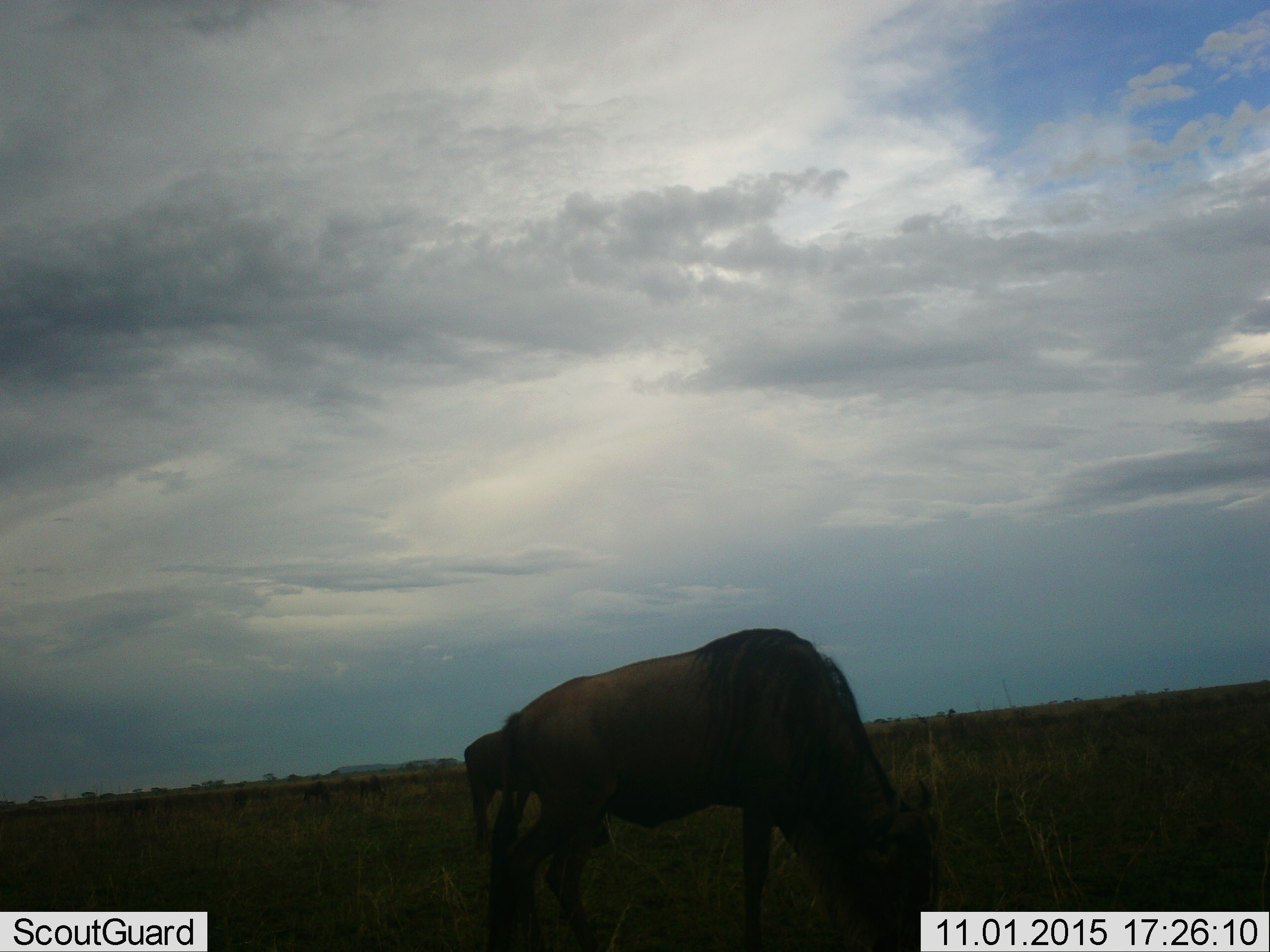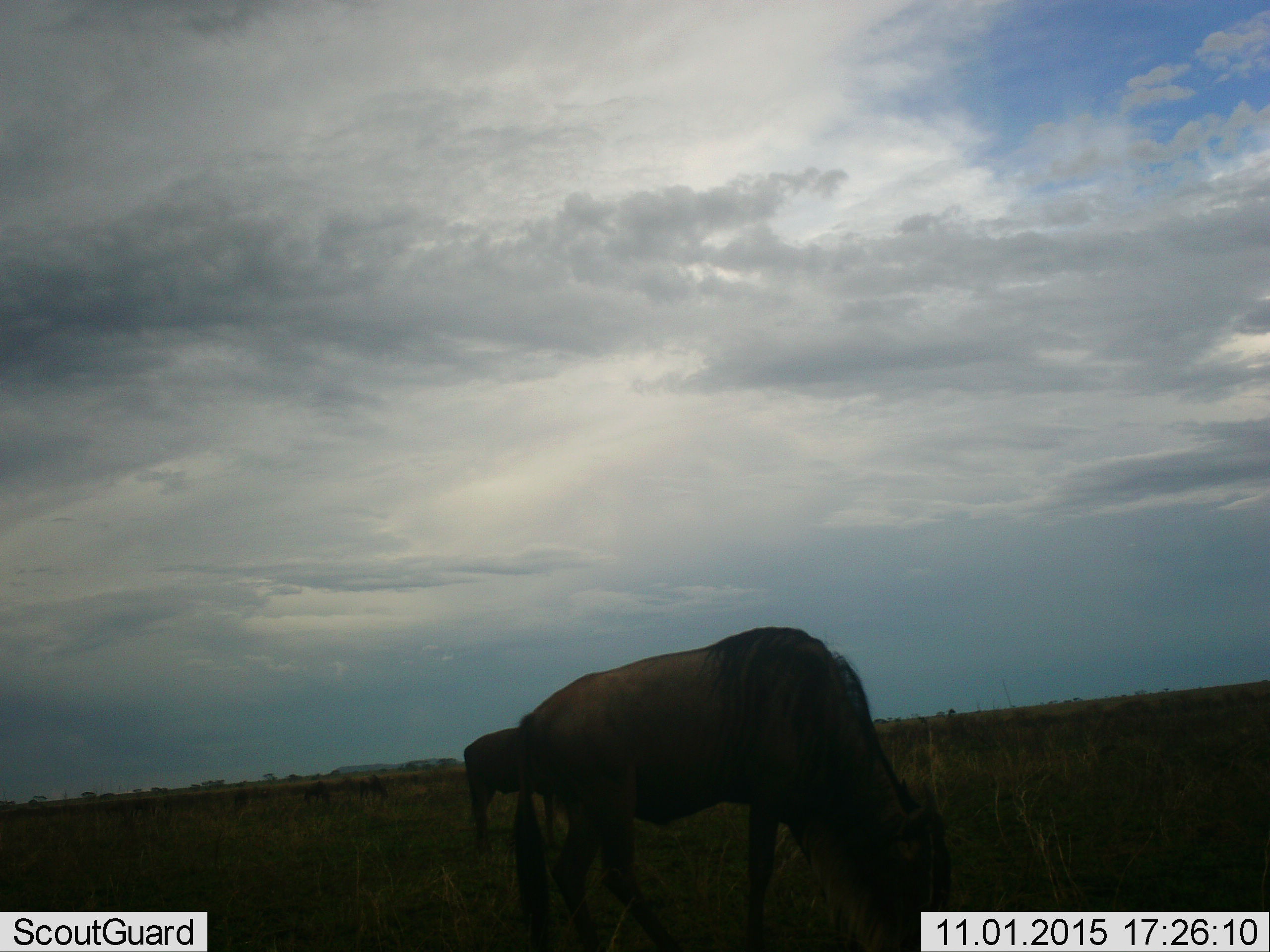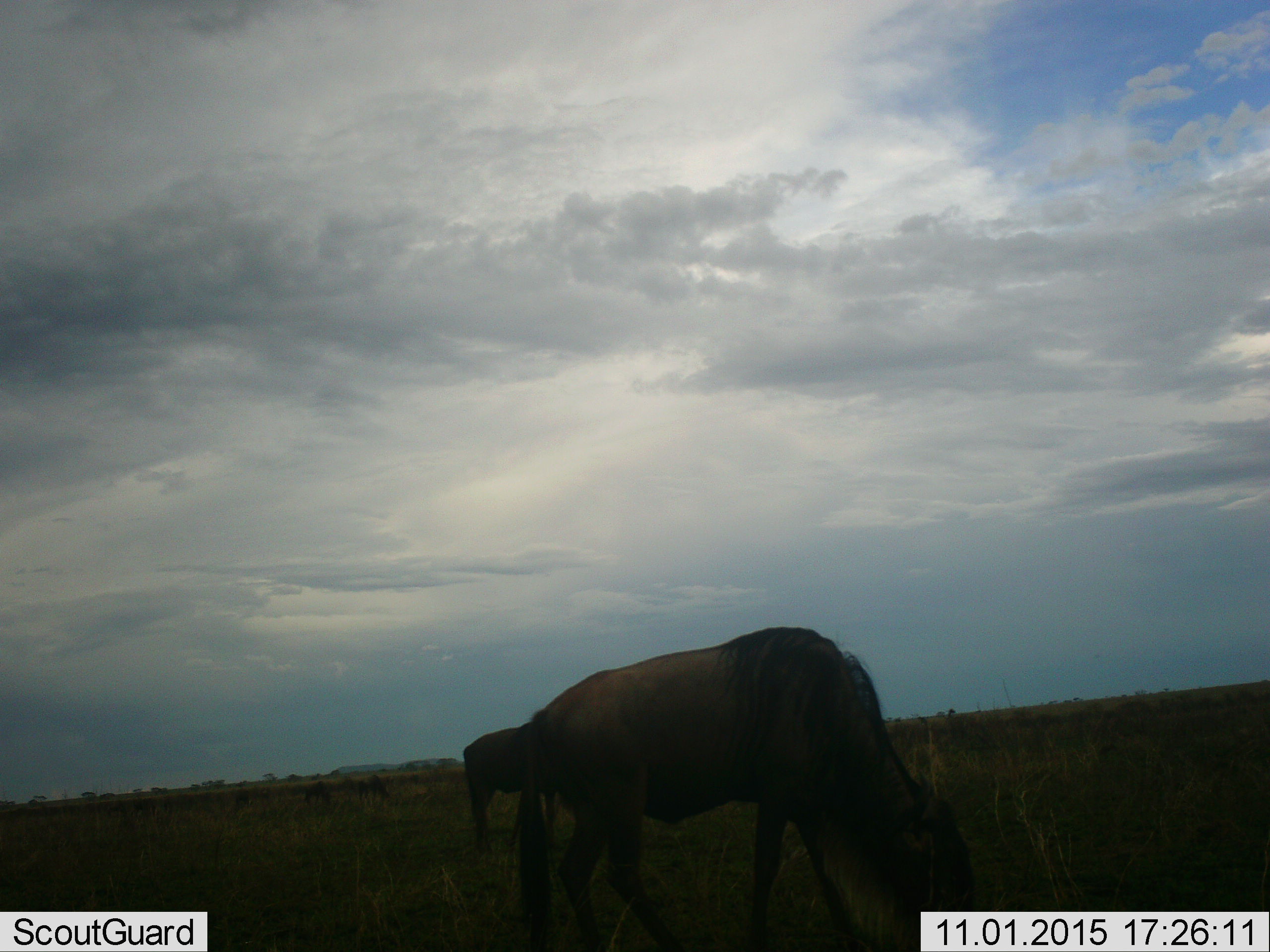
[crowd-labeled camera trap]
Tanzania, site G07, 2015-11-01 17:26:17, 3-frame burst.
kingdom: Animalia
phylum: Chordata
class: Mammalia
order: Artiodactyla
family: Bovidae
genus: Connochaetes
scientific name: Connochaetes taurinus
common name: blue wildebeest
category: wildebeest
Wildebeest (blue wildebeest) (Connochaetes taurinus), count 4. Behavior (volunteer vote fractions): standing 50%, resting 0%, moving 38%, interacting 0%. Young present (vote fraction): 0%. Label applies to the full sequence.